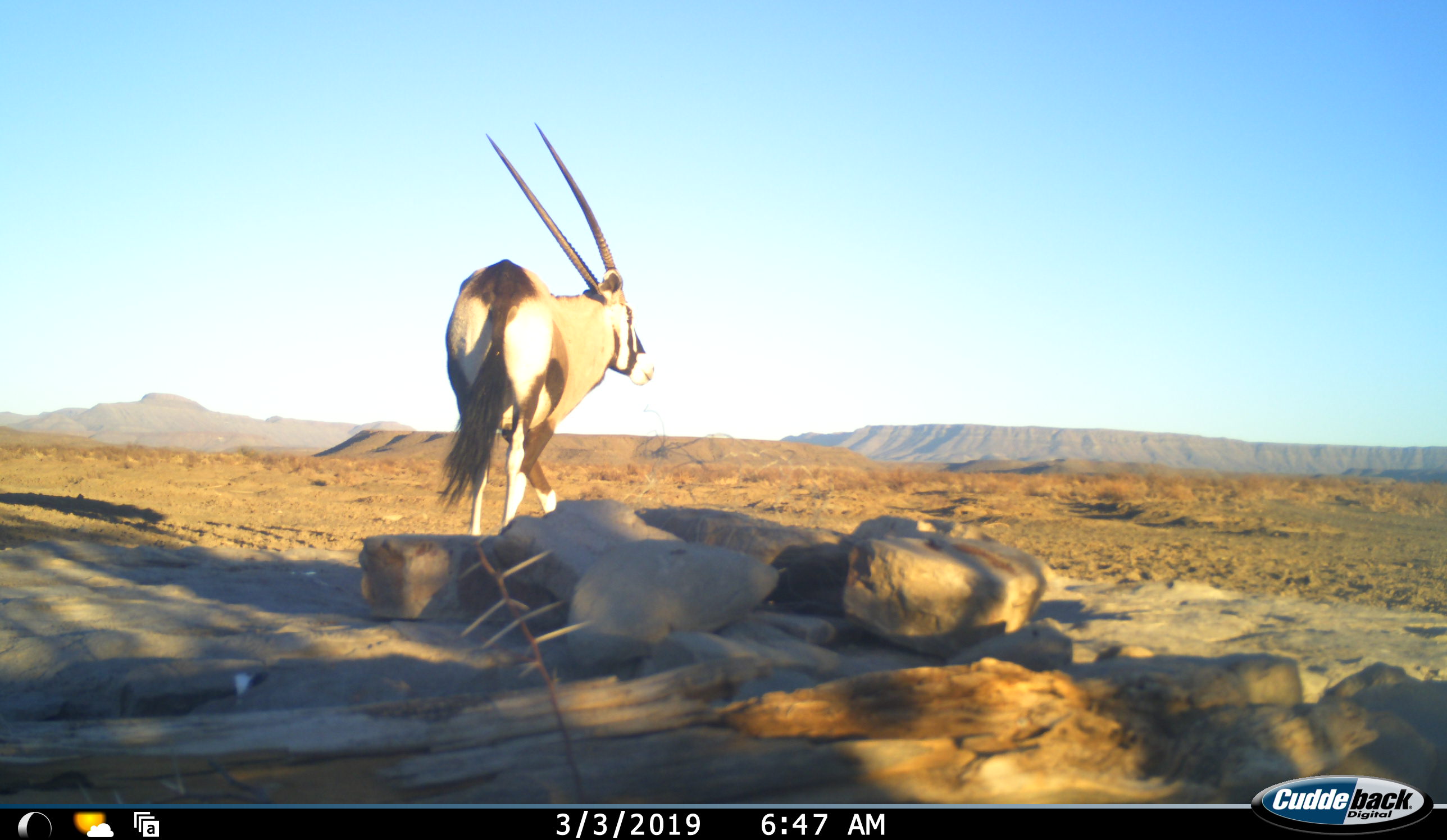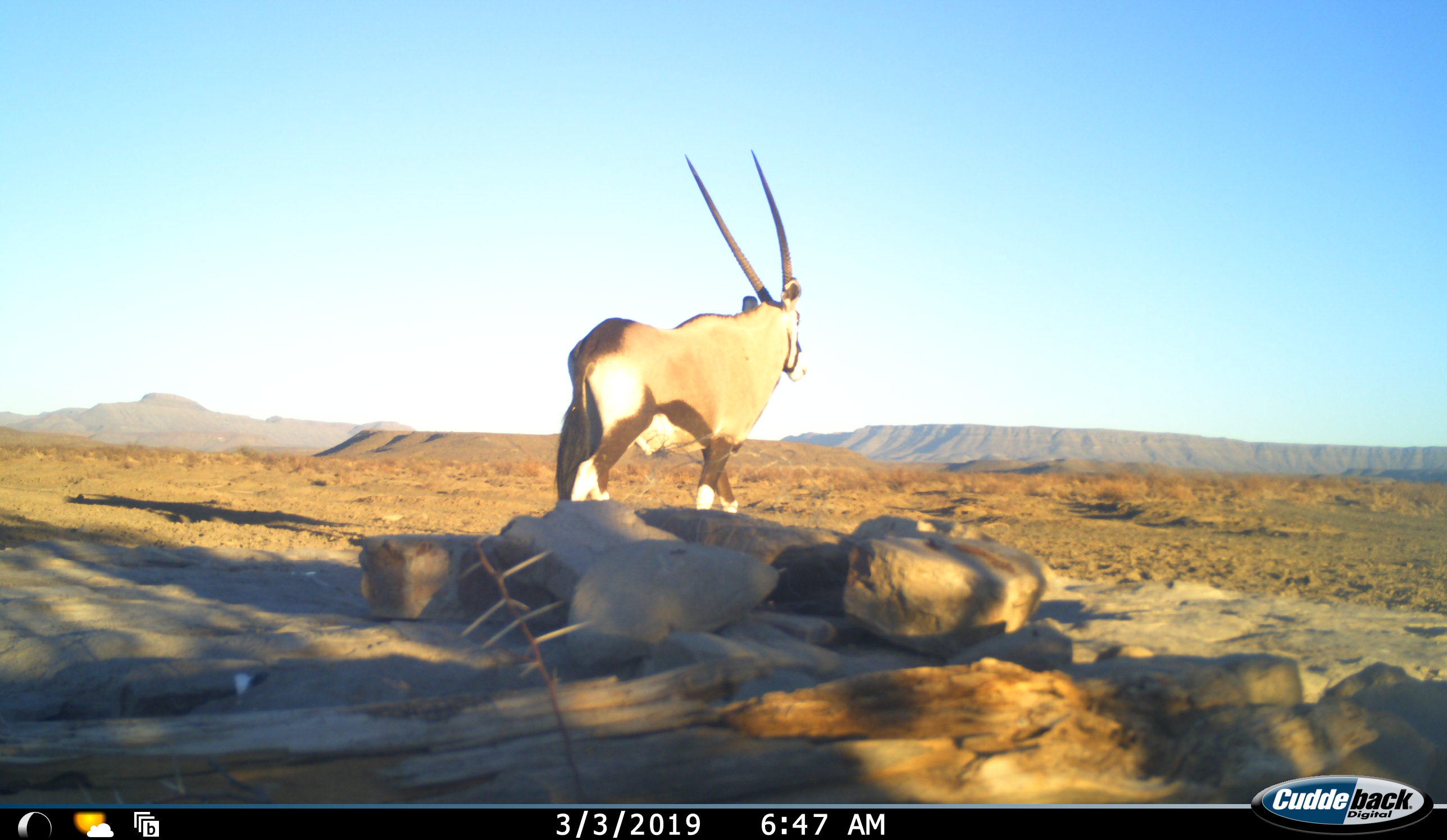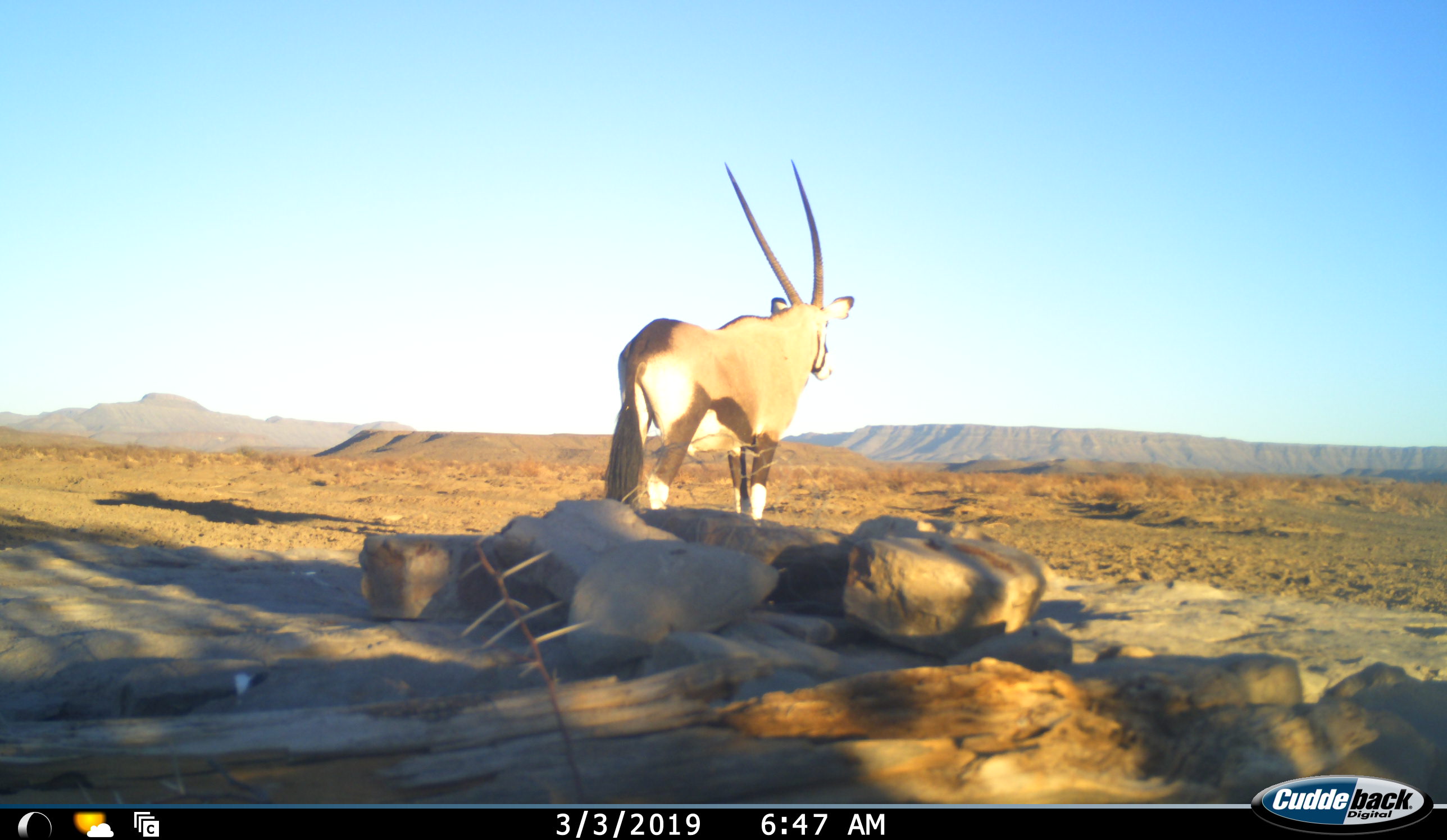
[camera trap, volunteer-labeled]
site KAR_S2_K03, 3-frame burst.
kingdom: Animalia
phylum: Chordata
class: Mammalia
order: Artiodactyla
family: Bovidae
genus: Oryx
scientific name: Oryx gazella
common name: gemsbok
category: oryx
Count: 1.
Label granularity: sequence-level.